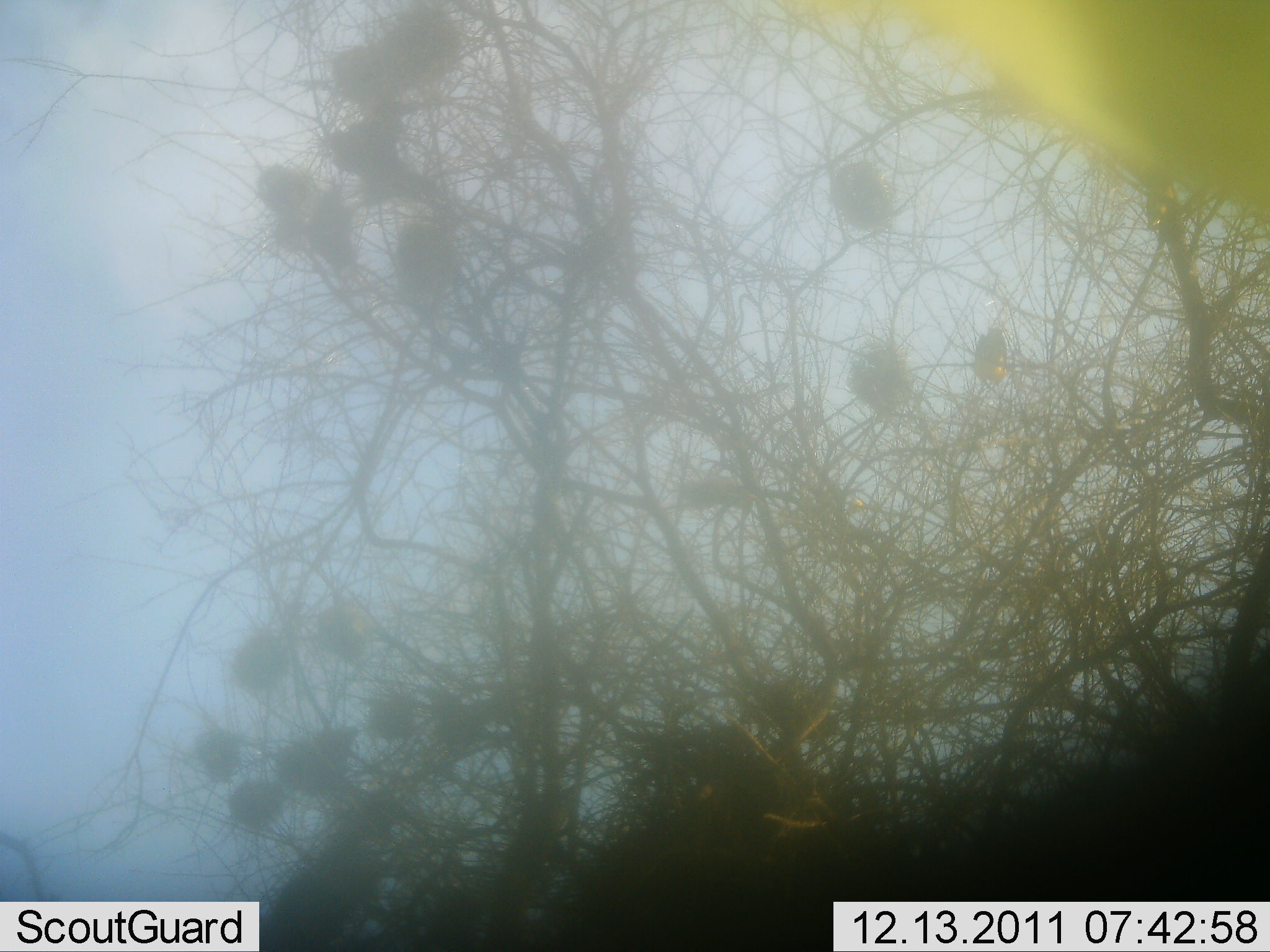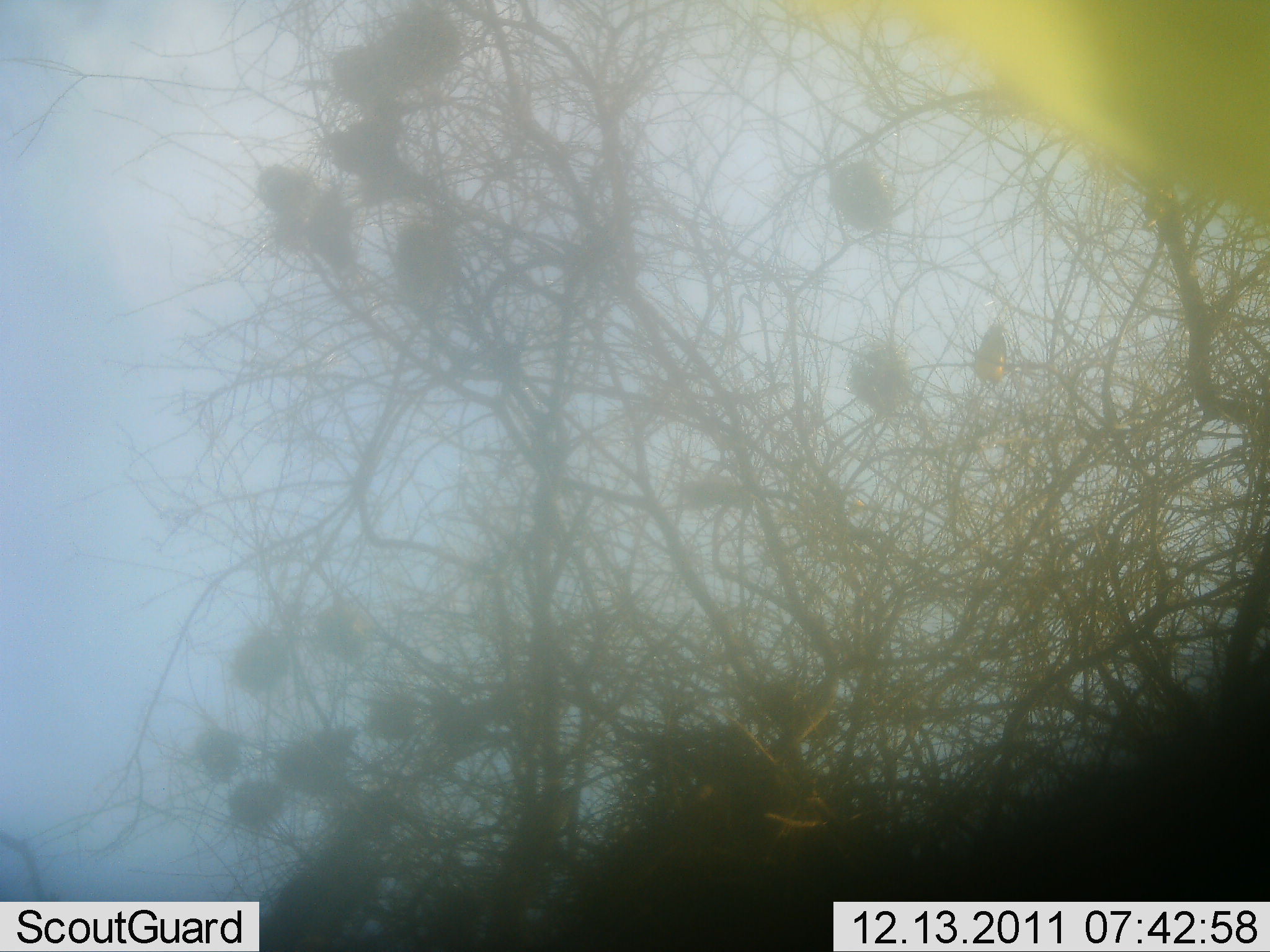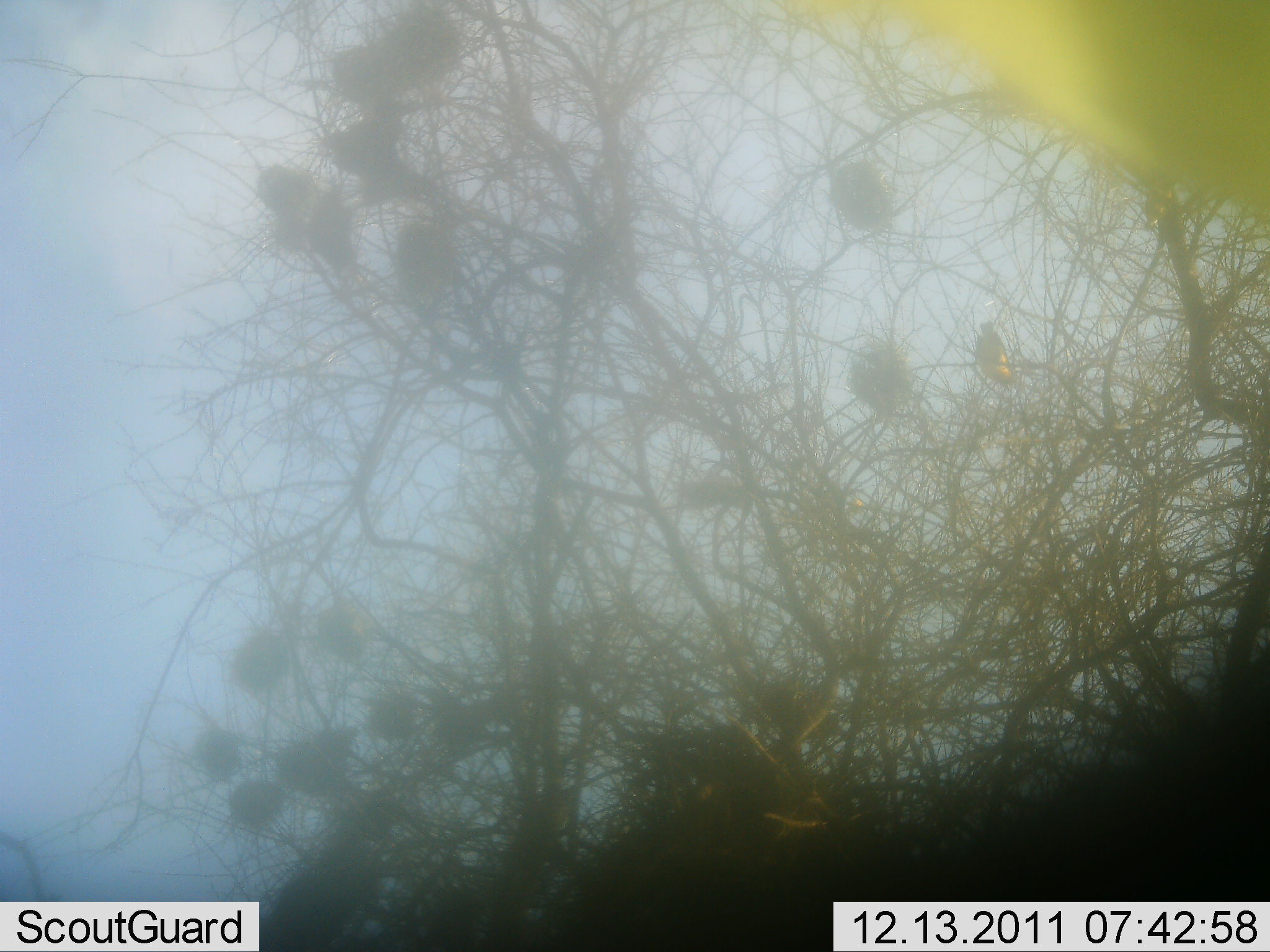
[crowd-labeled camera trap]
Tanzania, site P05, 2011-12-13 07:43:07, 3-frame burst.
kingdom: Animalia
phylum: Chordata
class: Aves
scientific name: Aves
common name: bird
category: otherbird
Otherbird (bird) (Aves), count 1. Behavior (volunteer vote fractions): standing 50%, resting 40%, moving 10%, interacting 0%. Young present (vote fraction): 0%. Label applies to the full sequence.